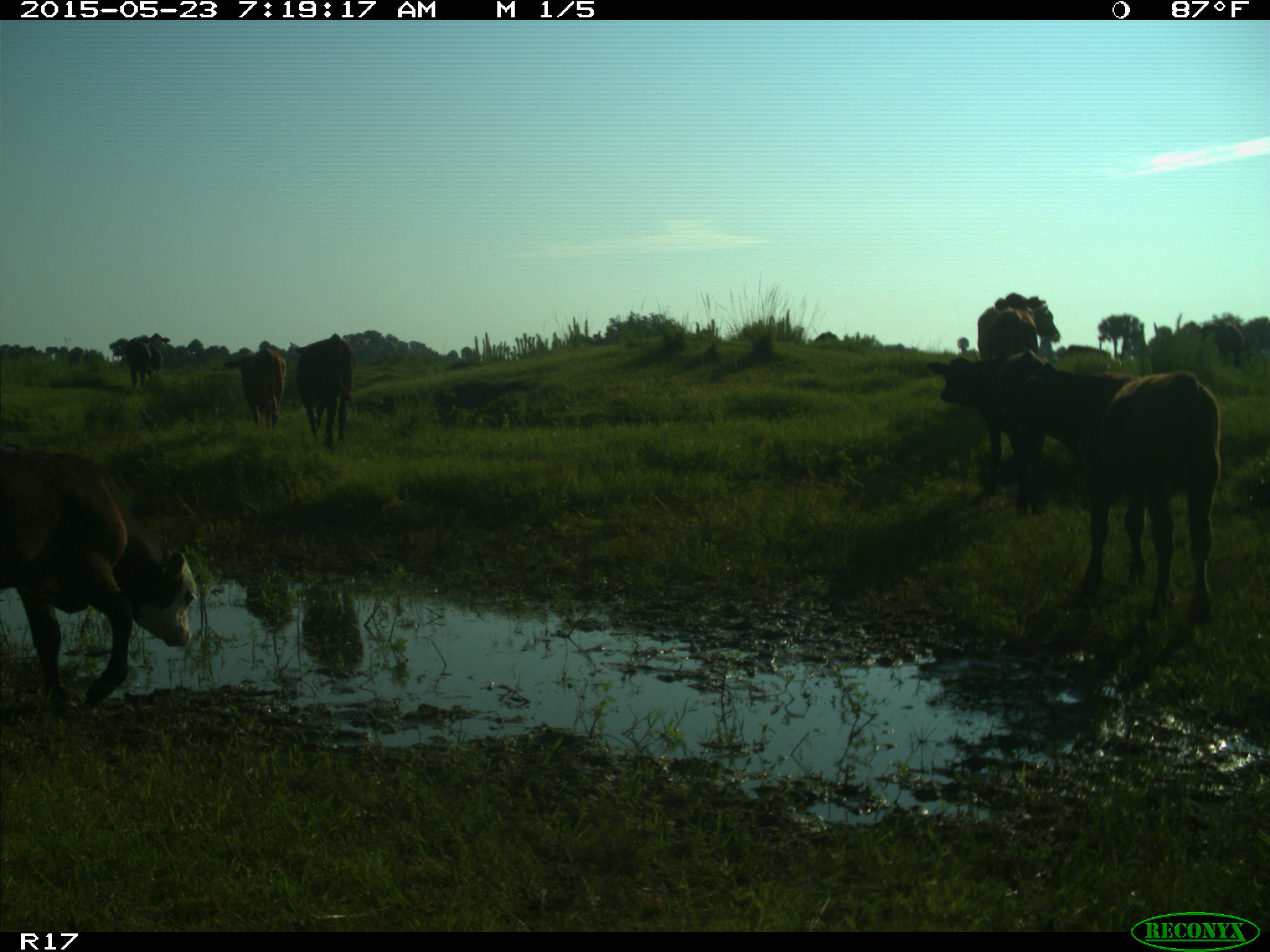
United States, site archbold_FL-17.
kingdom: Animalia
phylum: Chordata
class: Mammalia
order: Artiodactyla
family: Bovidae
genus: Bos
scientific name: Bos taurus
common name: domestic cow